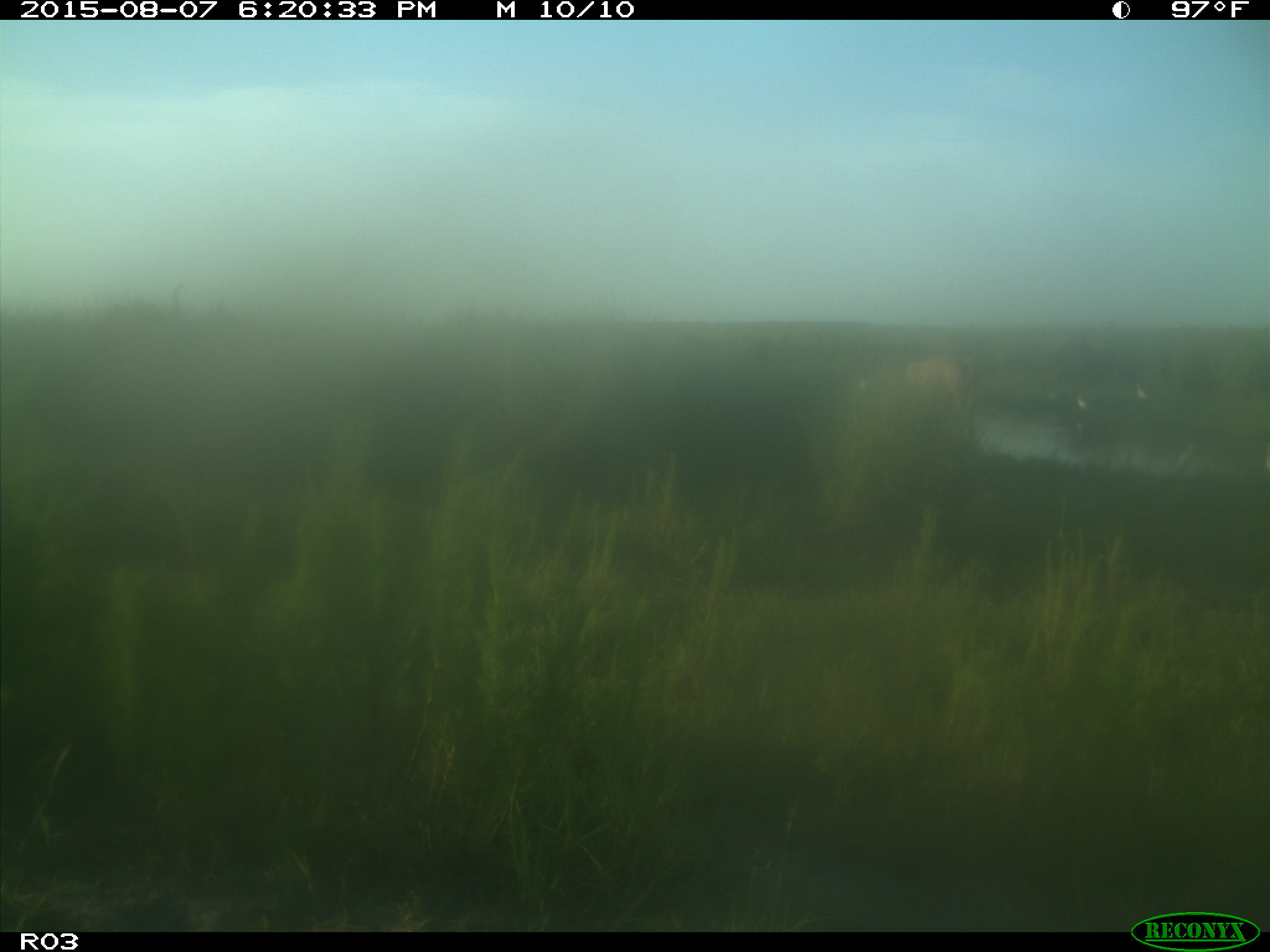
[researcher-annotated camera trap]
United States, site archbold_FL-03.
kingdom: Animalia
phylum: Chordata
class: Mammalia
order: Artiodactyla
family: Bovidae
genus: Bos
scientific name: Bos taurus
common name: domestic cow